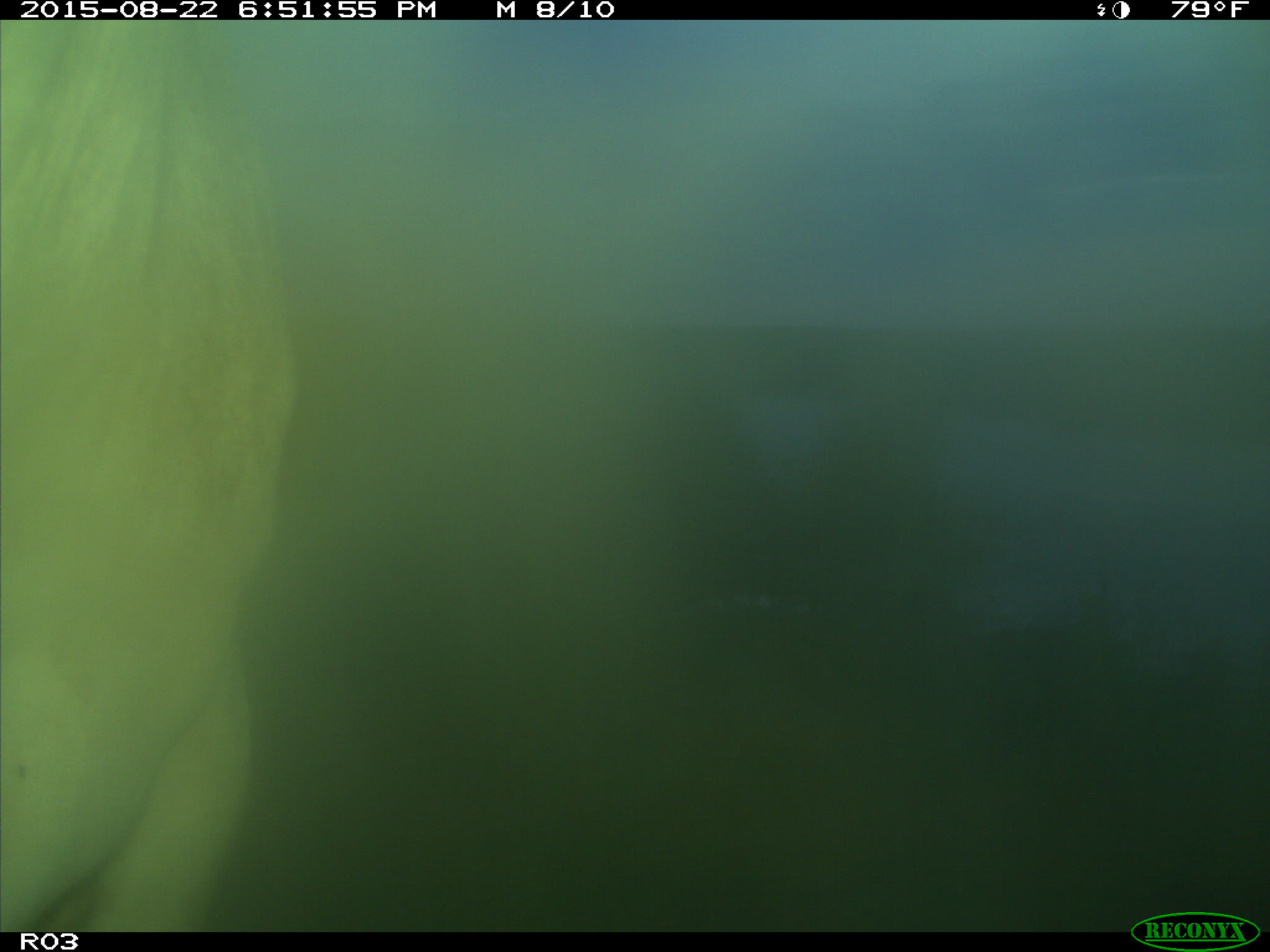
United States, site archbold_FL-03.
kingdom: Animalia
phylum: Chordata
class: Mammalia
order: Artiodactyla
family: Bovidae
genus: Bos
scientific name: Bos taurus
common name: domestic cow